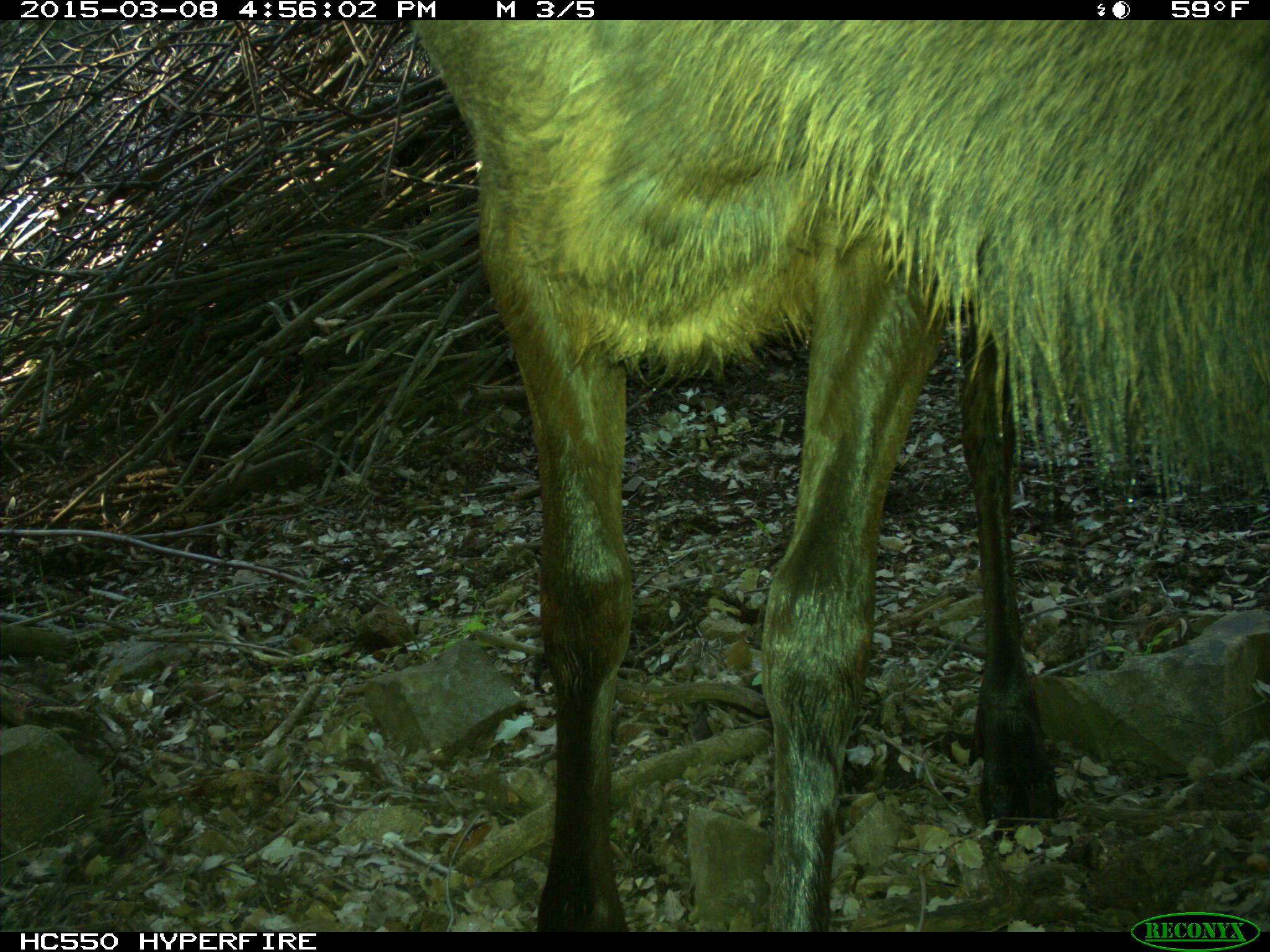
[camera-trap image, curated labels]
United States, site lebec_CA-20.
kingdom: Animalia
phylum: Chordata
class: Mammalia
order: Artiodactyla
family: Cervidae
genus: Cervus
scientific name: Cervus canadensis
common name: elk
Cervus canadensis (elk).